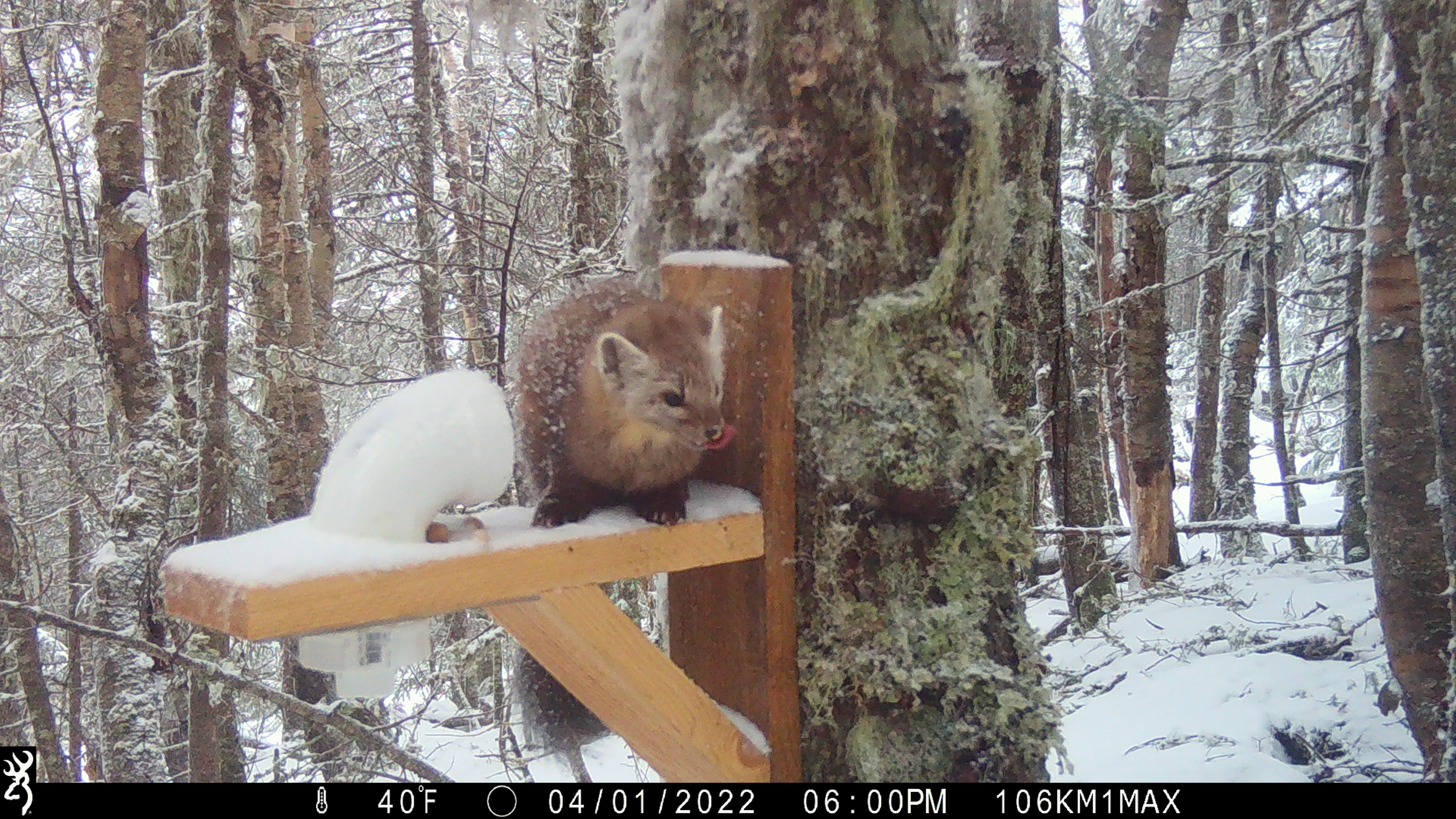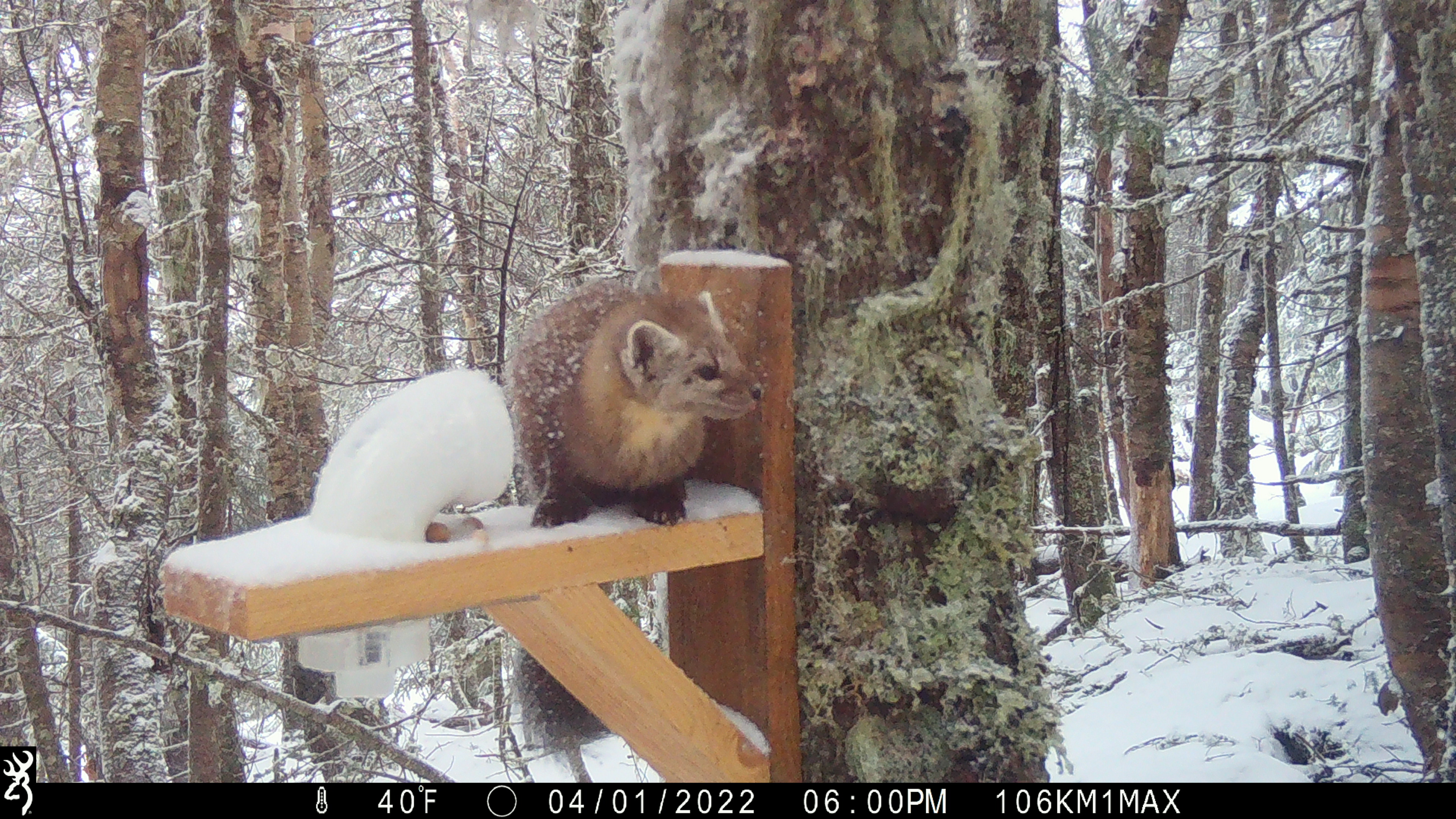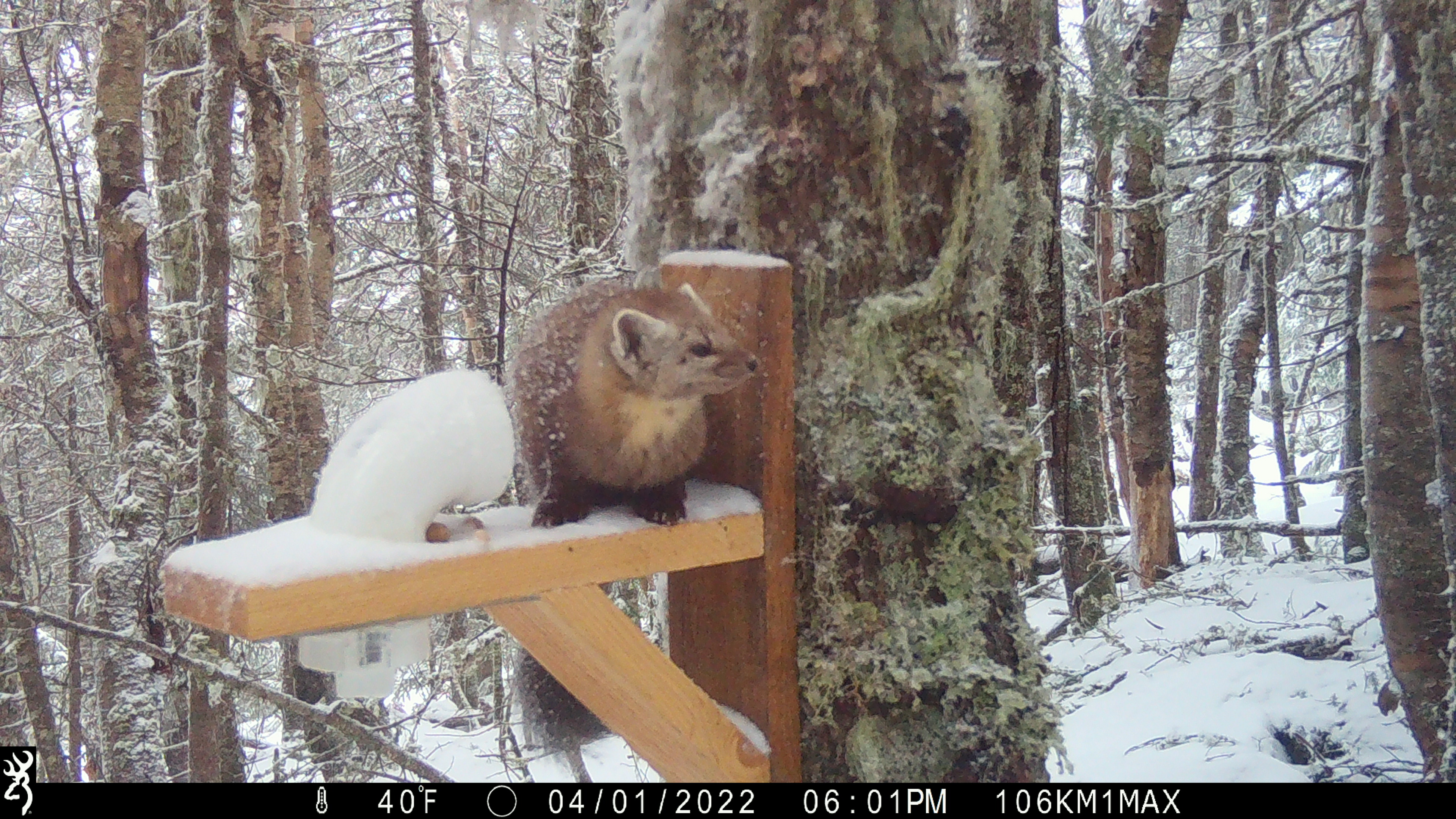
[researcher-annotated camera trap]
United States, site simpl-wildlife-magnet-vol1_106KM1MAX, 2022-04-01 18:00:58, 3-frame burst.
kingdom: Animalia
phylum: Chordata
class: Mammalia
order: Carnivora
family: Mustelidae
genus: Martes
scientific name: Martes americana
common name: american marten